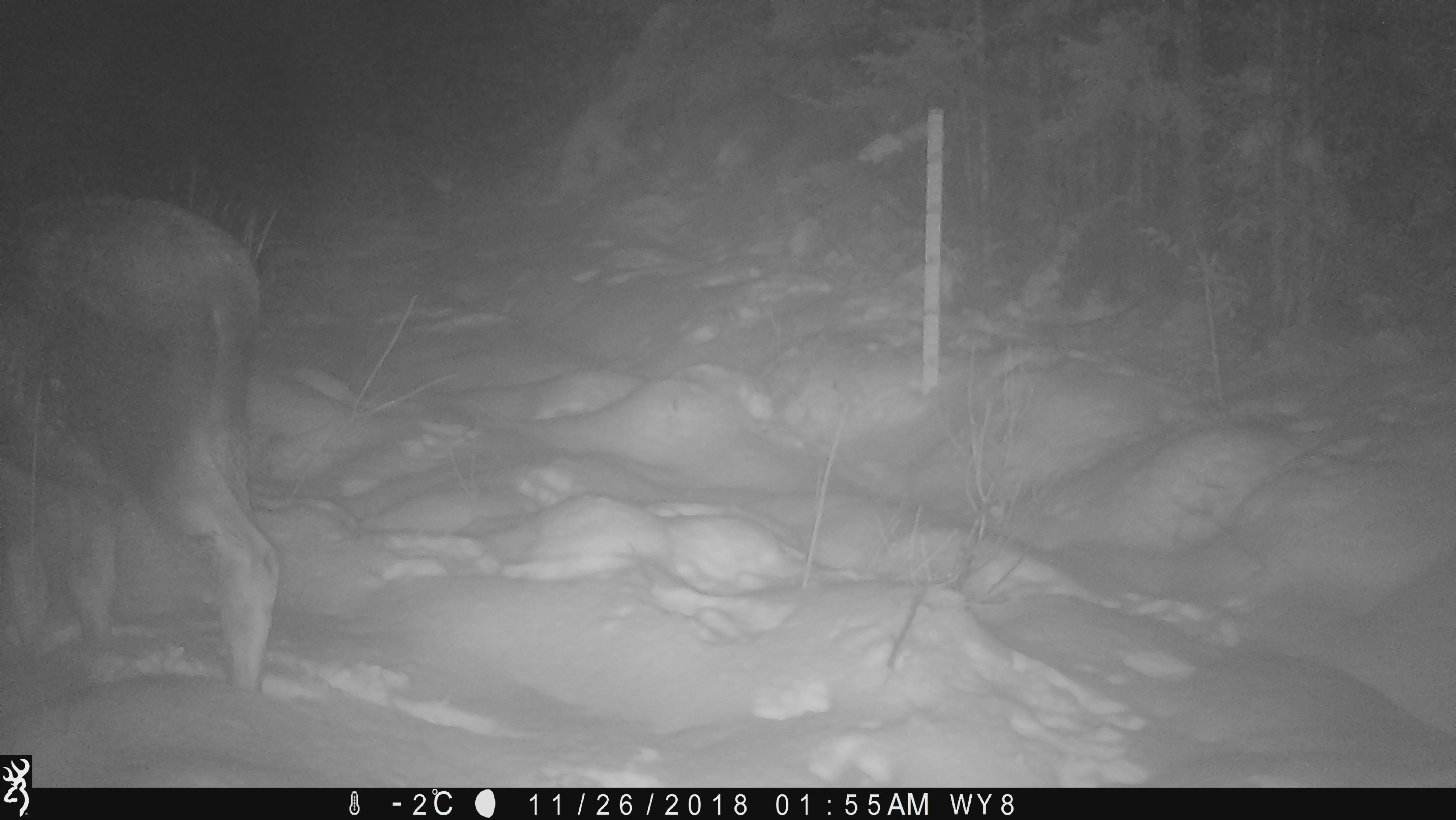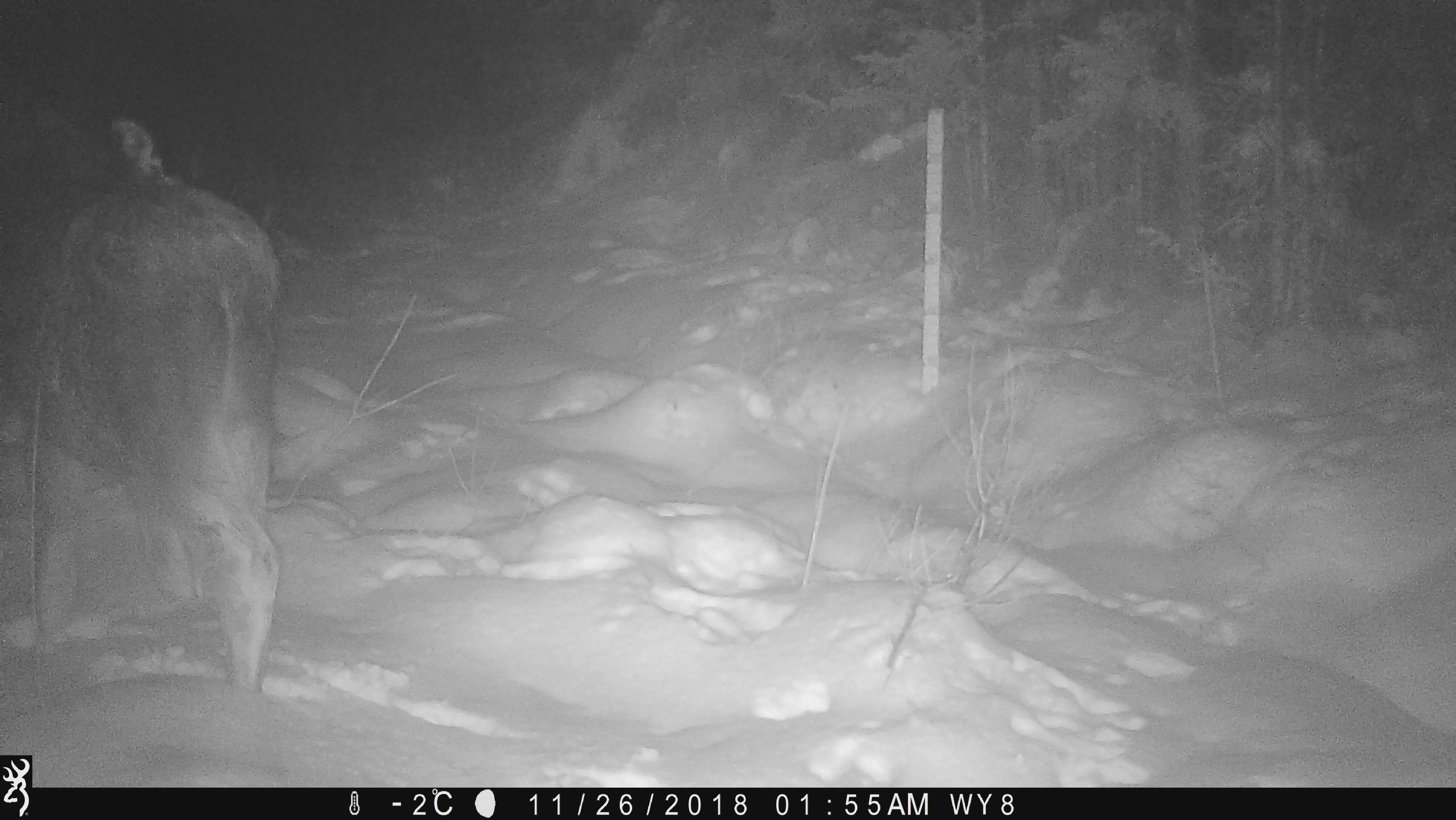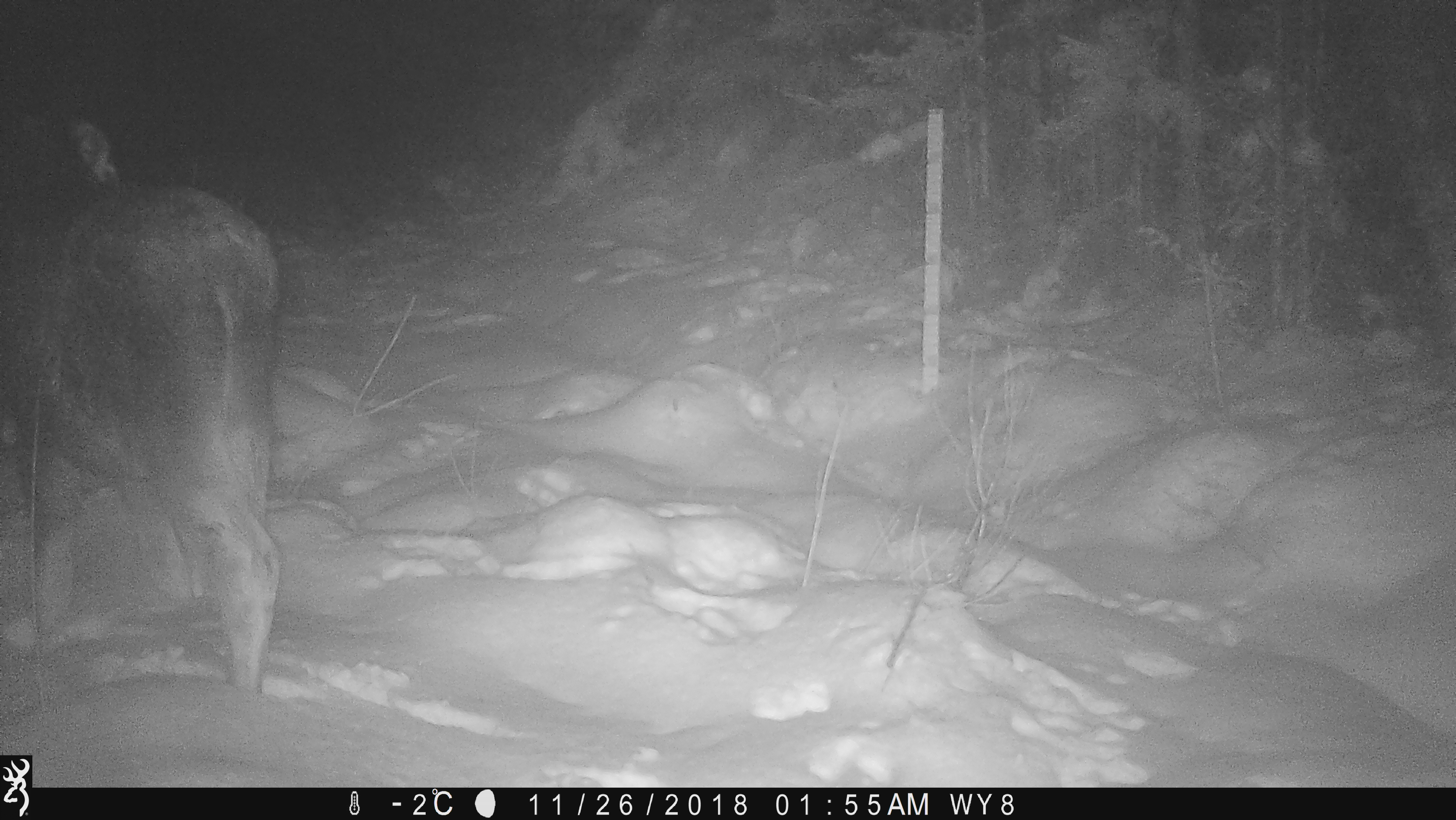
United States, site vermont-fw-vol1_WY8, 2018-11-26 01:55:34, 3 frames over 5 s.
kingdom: Animalia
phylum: Chordata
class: Mammalia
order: Artiodactyla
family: Cervidae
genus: Alces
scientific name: Alces alces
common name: moose